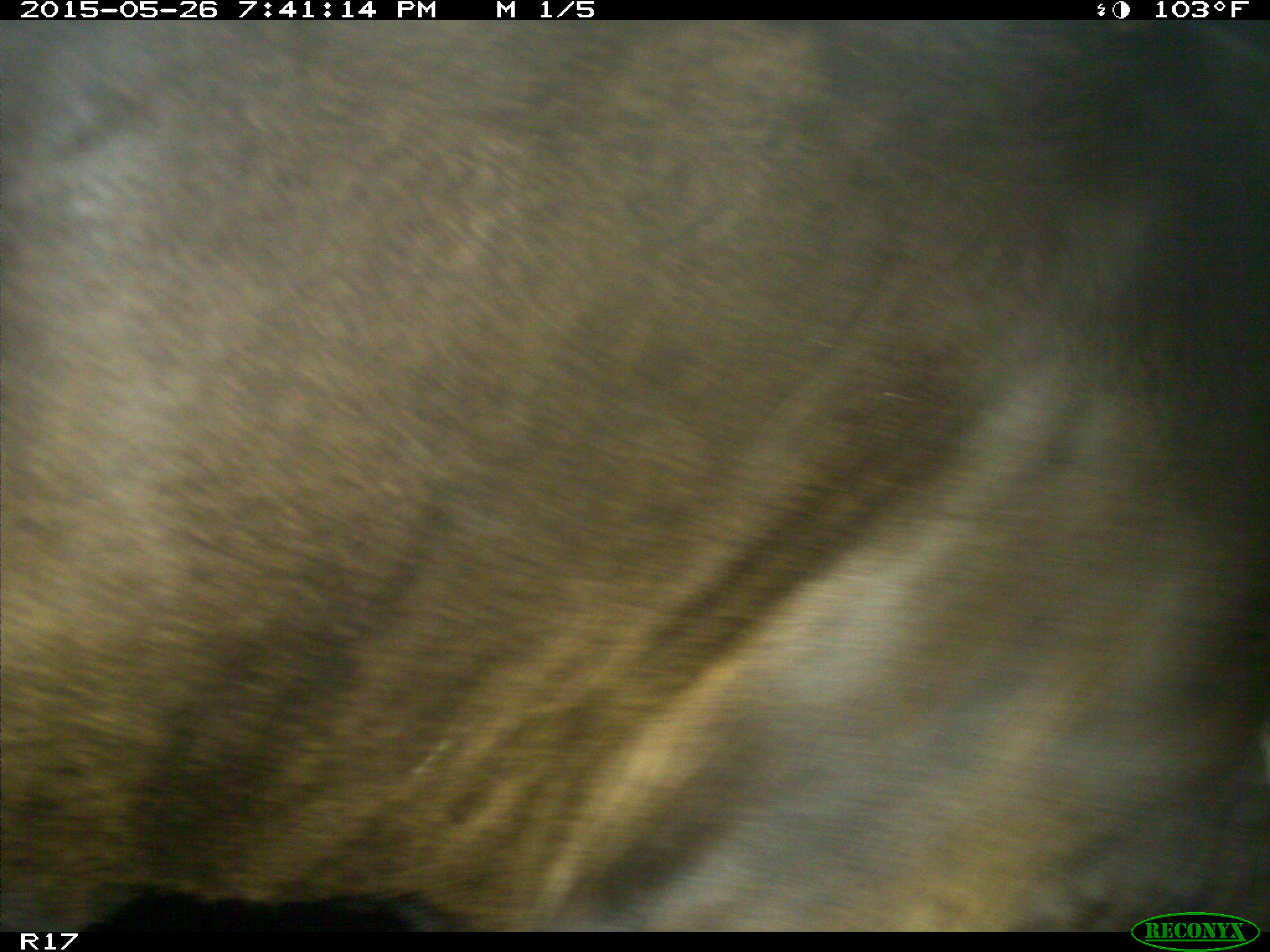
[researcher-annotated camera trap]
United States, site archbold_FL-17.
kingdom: Animalia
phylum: Chordata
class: Mammalia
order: Artiodactyla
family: Bovidae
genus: Bos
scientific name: Bos taurus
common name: domestic cow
Bos taurus (domestic cow).